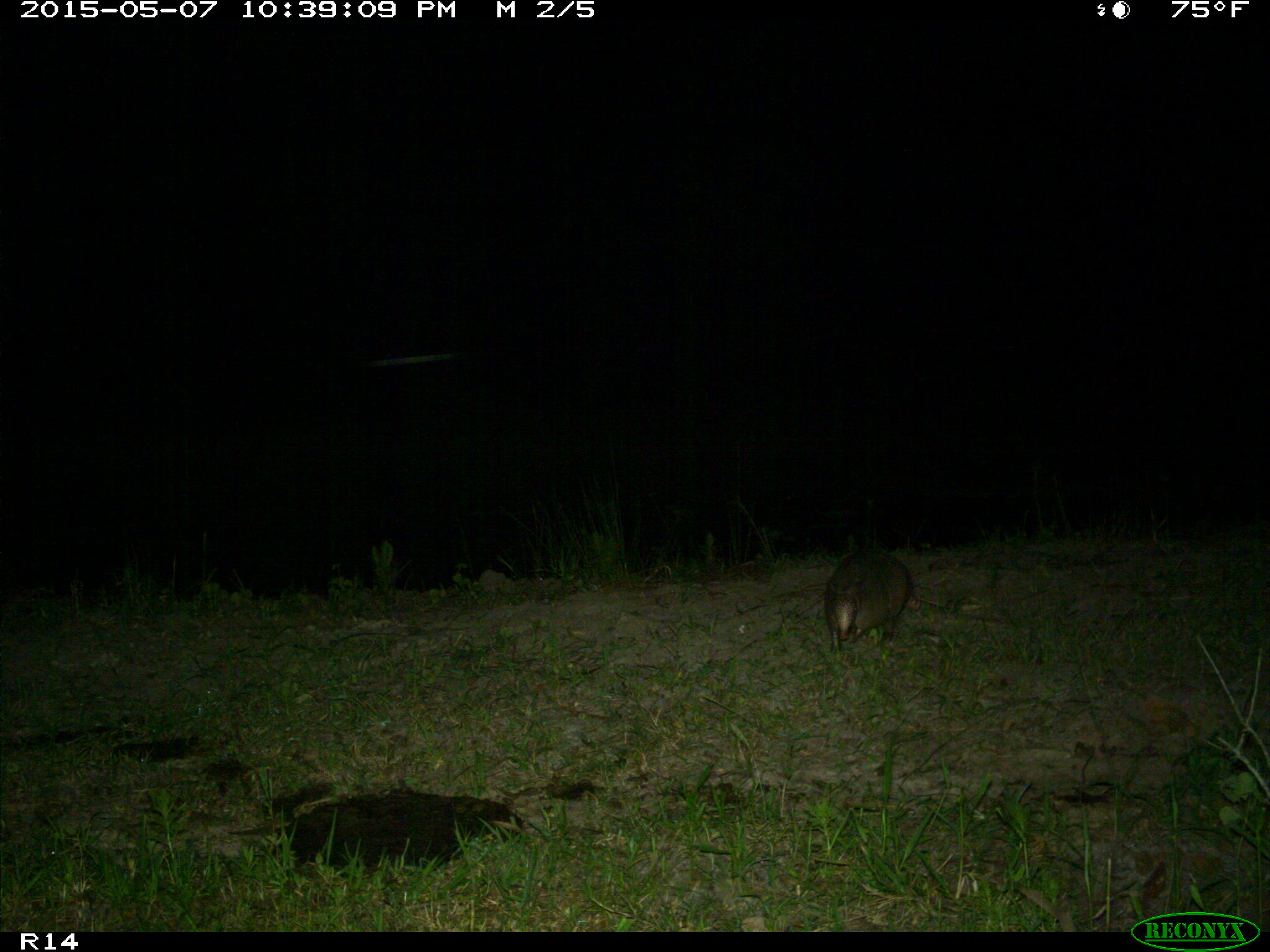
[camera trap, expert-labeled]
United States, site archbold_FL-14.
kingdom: Animalia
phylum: Chordata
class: Mammalia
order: Cingulata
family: Dasypodidae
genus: Dasypus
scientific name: Dasypus novemcinctus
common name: nine-banded armadillo